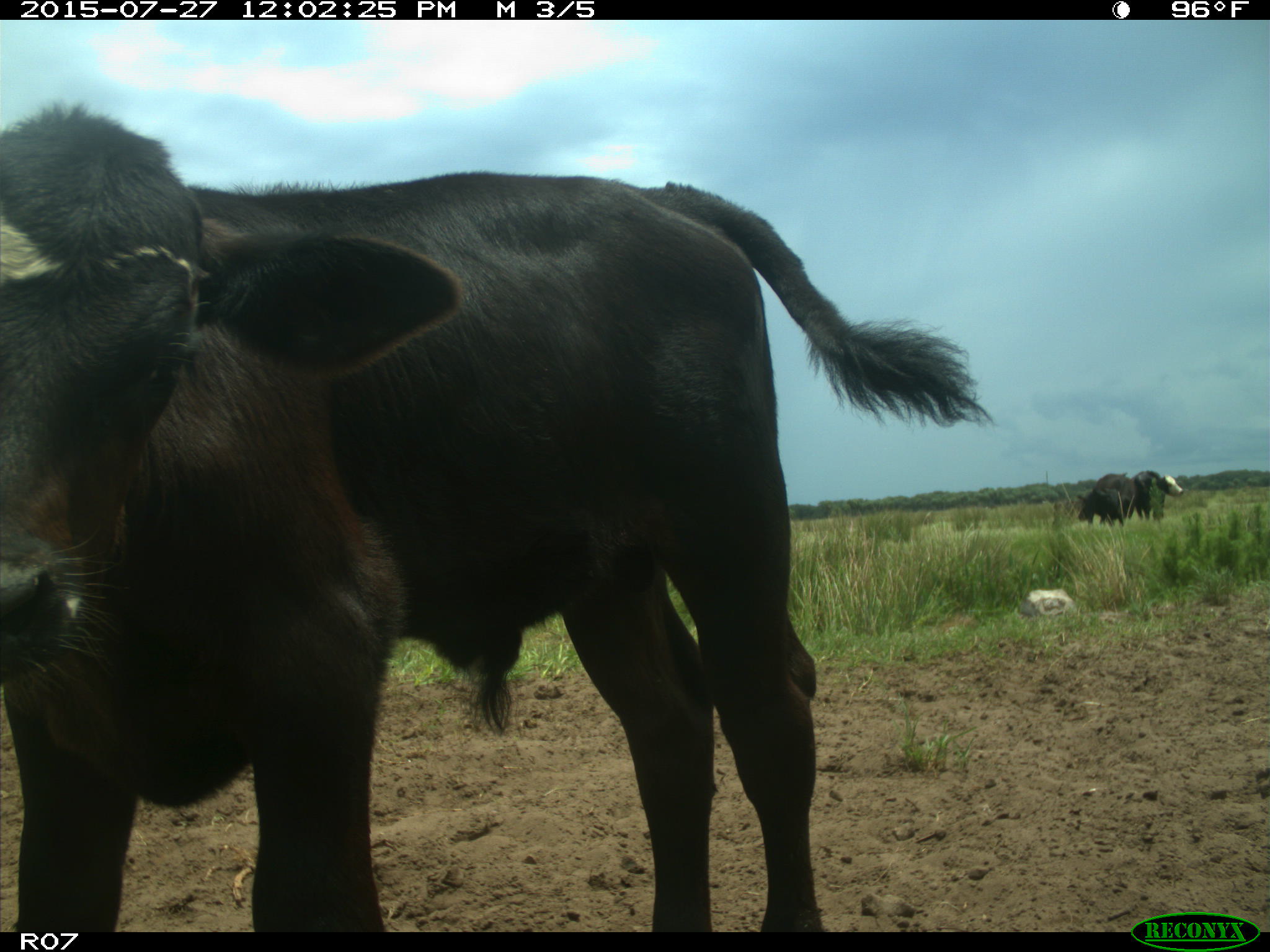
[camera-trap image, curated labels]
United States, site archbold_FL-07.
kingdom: Animalia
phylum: Chordata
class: Mammalia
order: Artiodactyla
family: Bovidae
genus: Bos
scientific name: Bos taurus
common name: domestic cow